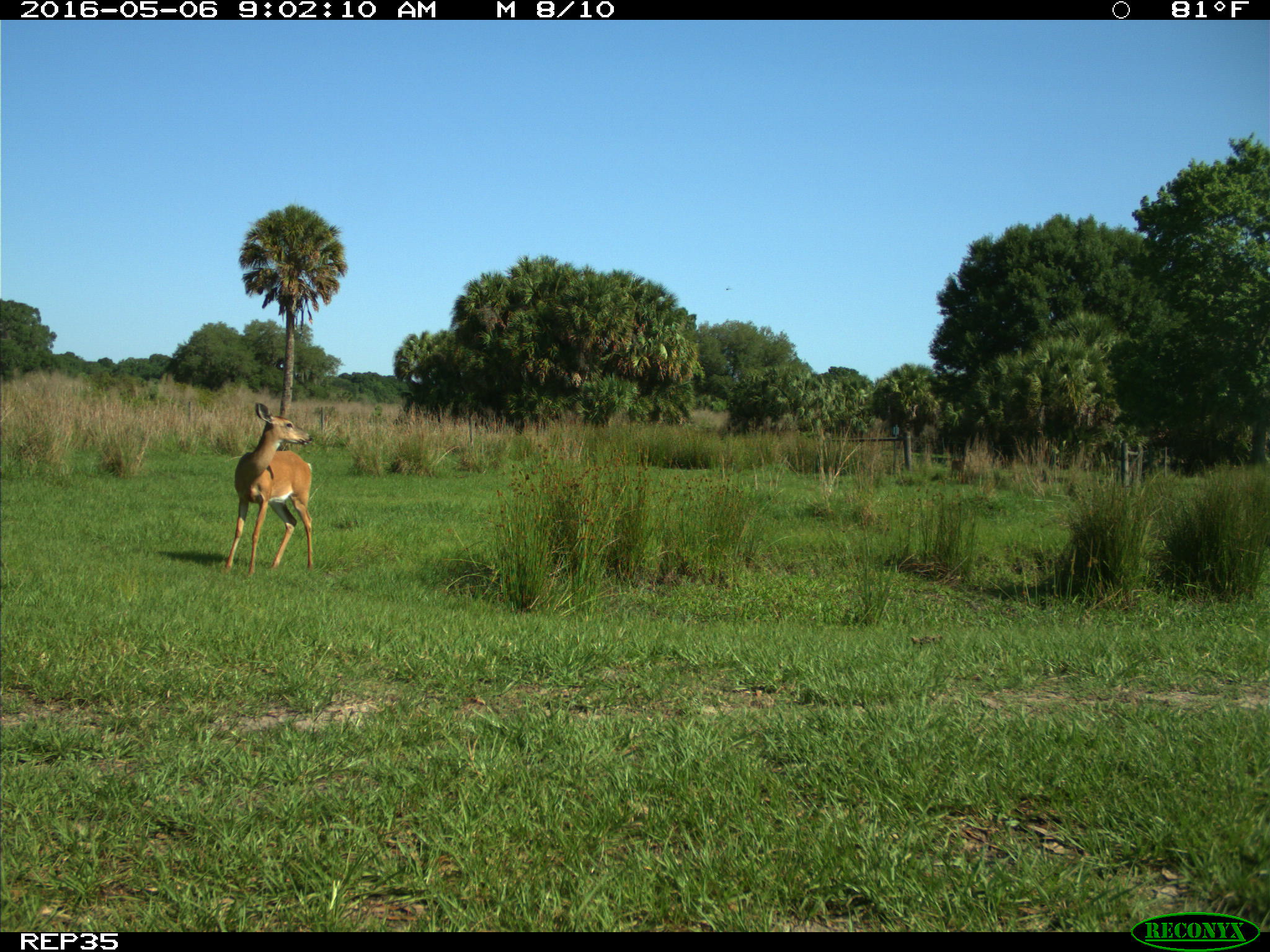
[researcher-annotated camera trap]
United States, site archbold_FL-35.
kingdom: Animalia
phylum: Chordata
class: Mammalia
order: Artiodactyla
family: Cervidae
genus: Odocoileus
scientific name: Odocoileus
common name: deer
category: unidentified deer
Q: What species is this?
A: Unidentified deer (deer) (Odocoileus).